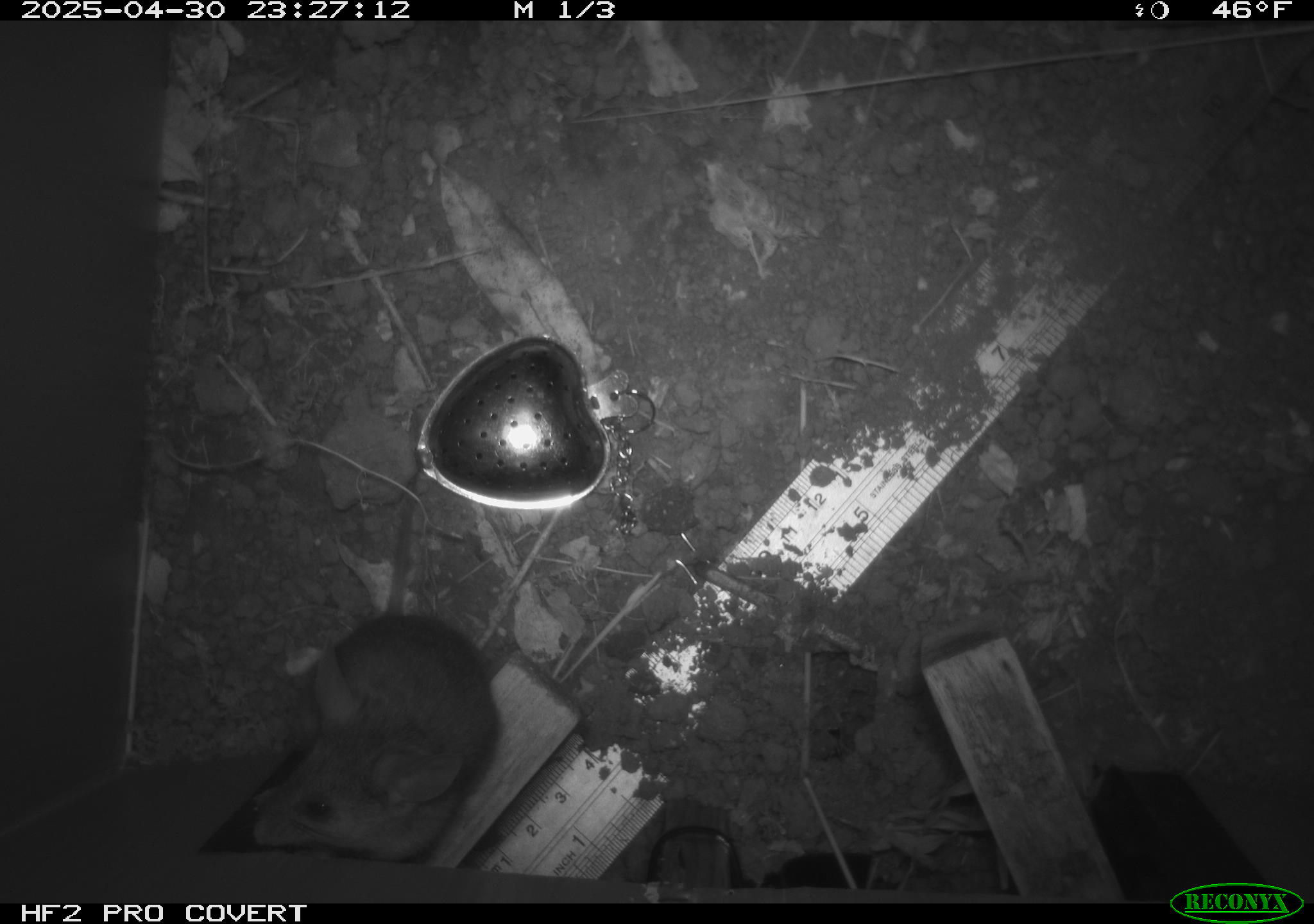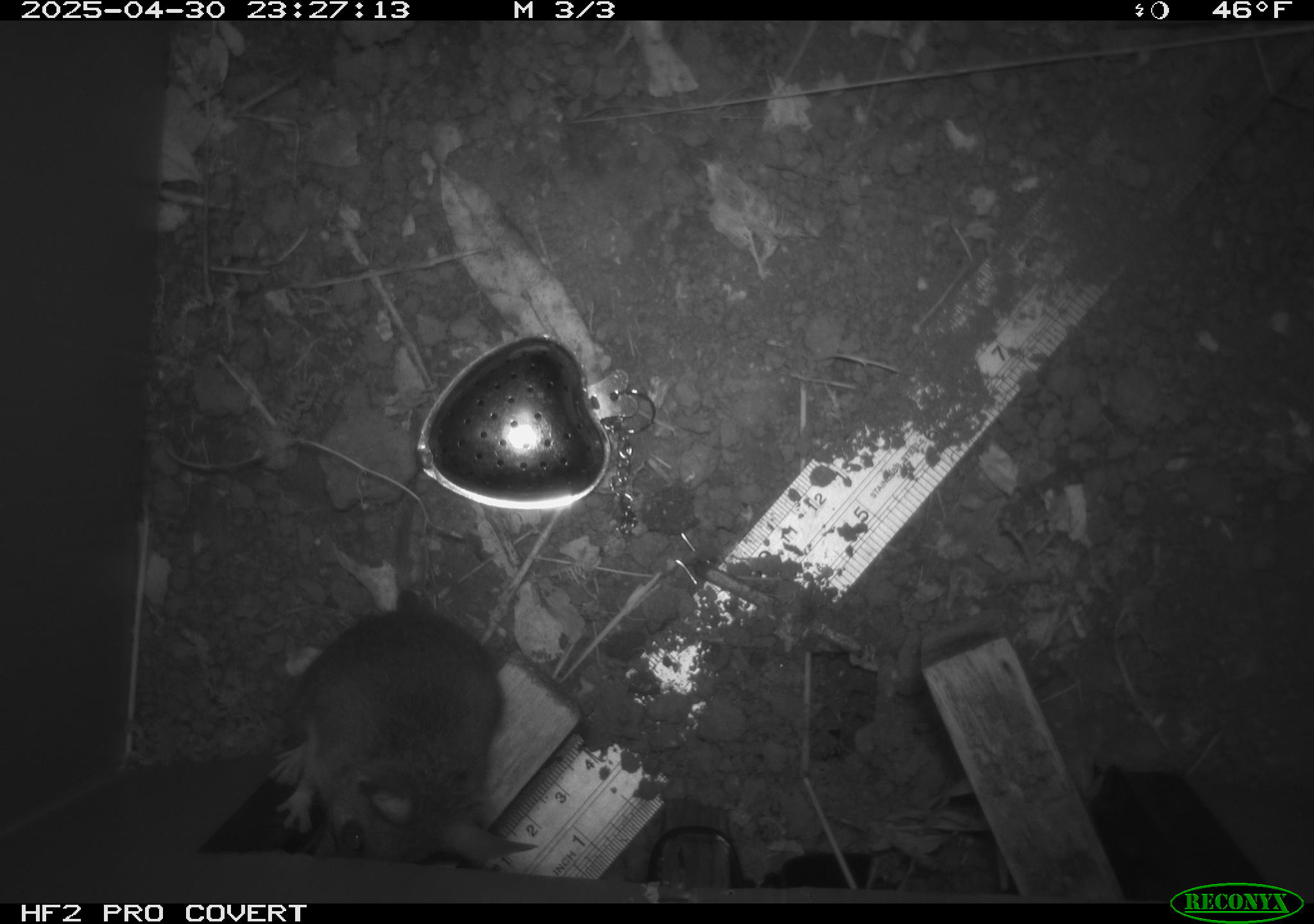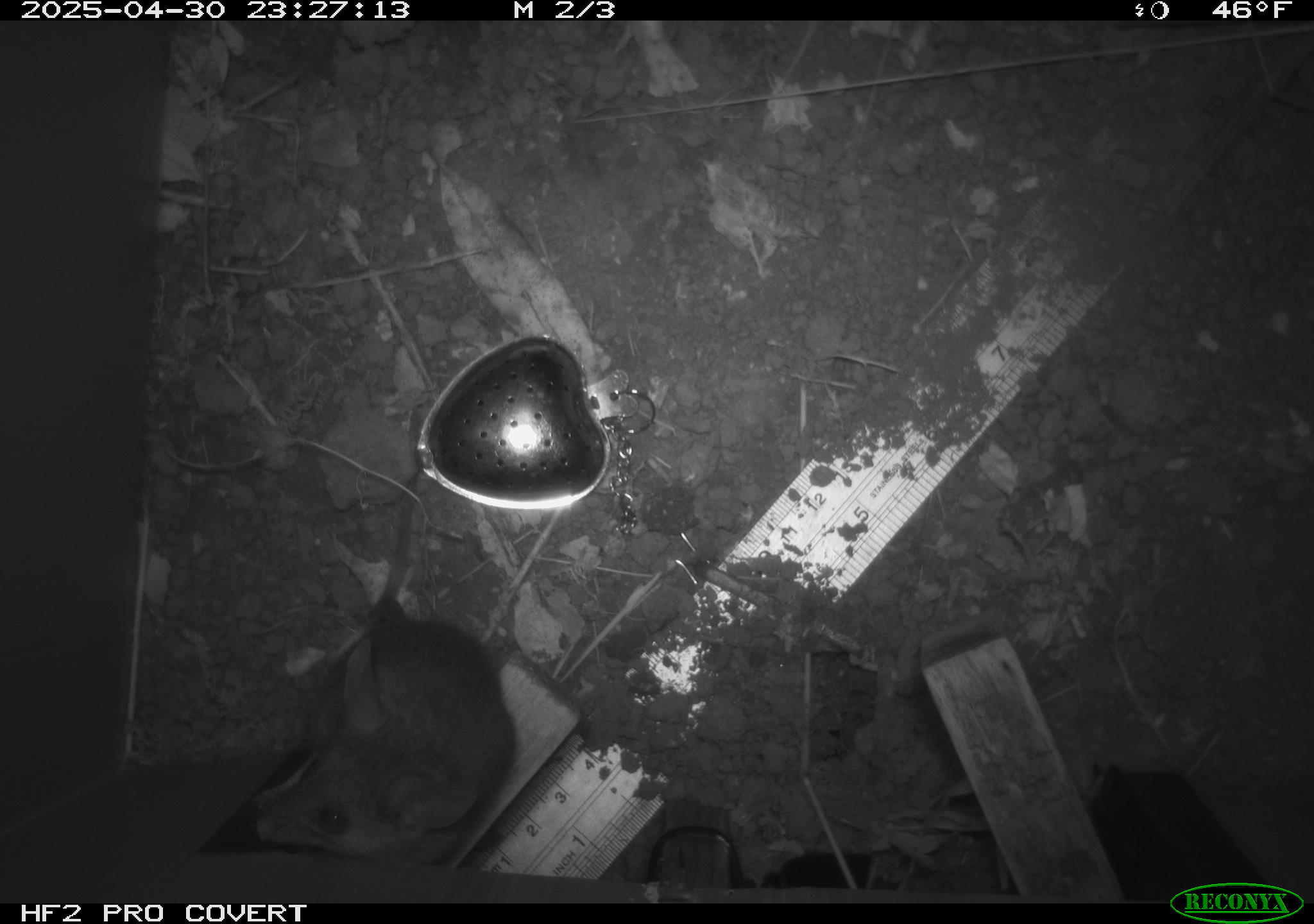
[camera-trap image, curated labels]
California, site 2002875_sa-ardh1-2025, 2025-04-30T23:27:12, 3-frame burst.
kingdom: Animalia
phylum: Chordata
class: Mammalia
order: Rodentia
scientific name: Rodentia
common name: mouse species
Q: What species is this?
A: Mouse species (Rodentia).